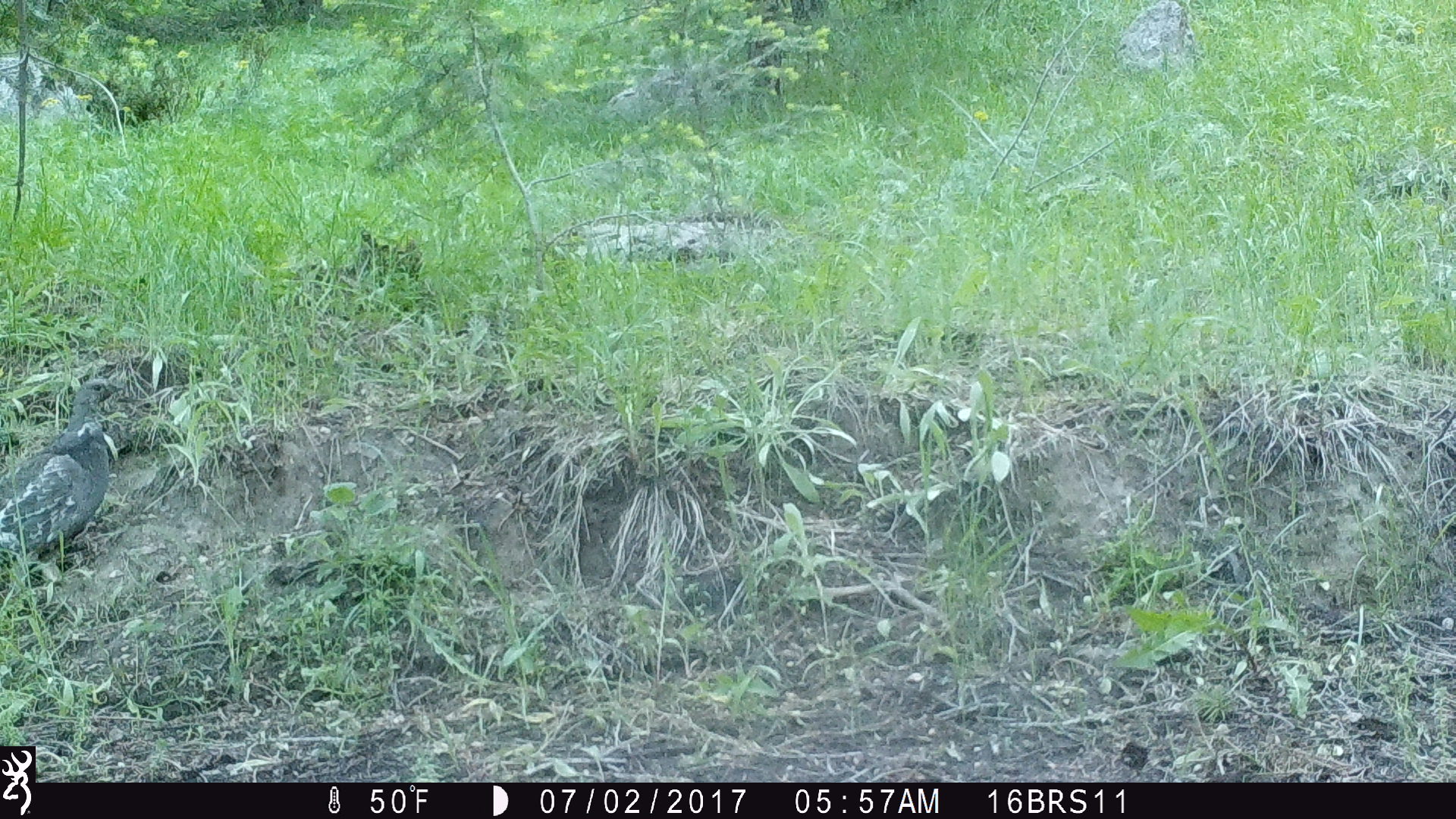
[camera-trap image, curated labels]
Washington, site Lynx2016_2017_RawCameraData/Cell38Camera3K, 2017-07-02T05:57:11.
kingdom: Animalia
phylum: Chordata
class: Aves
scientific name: Aves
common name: birds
Aves (birds). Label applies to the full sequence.